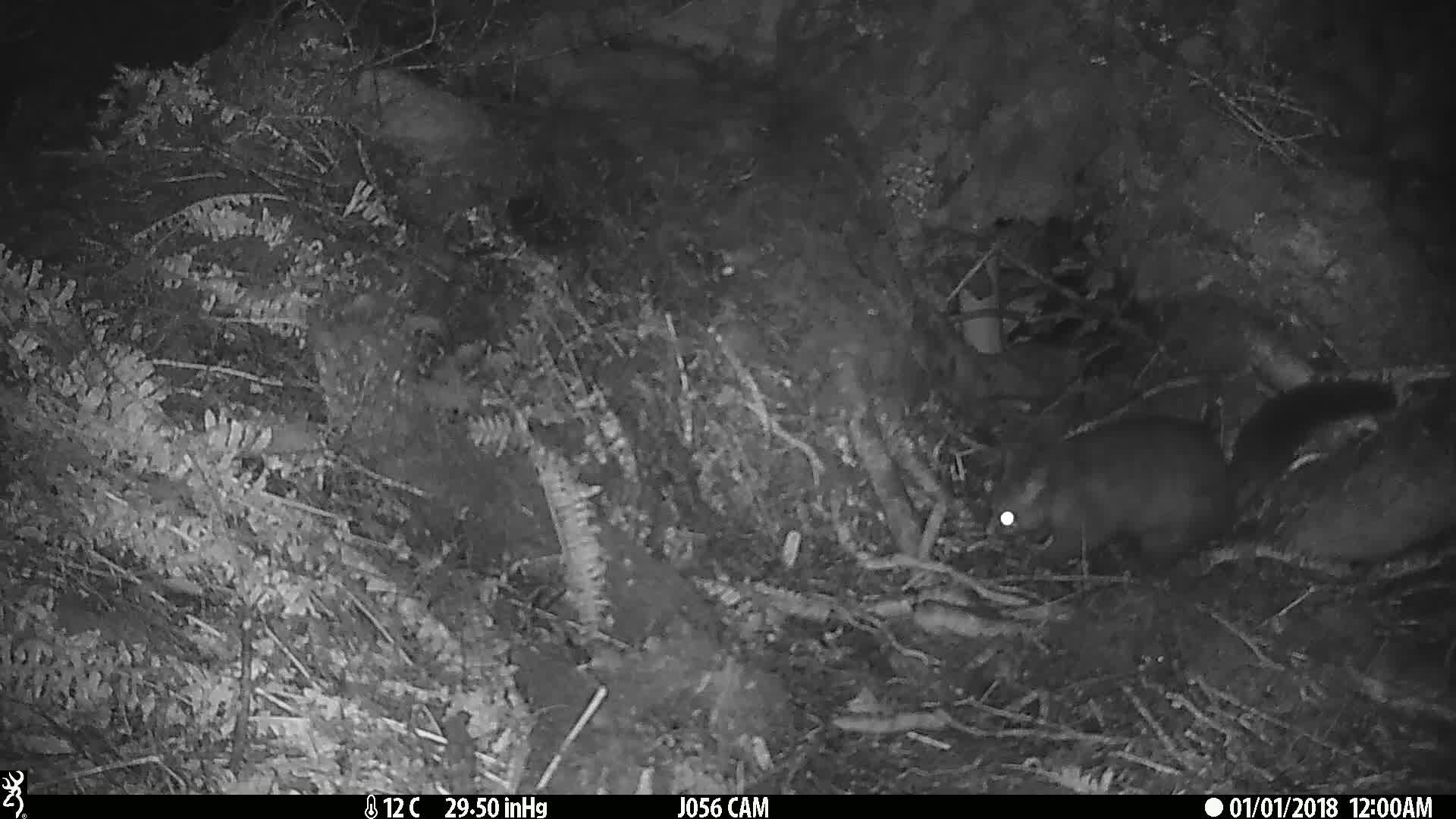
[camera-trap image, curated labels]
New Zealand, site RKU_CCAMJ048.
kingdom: Animalia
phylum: Chordata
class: Mammalia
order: Diprotodontia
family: Phalangeridae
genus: Trichosurus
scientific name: Trichosurus vulpecula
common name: common brushtail possum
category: possum